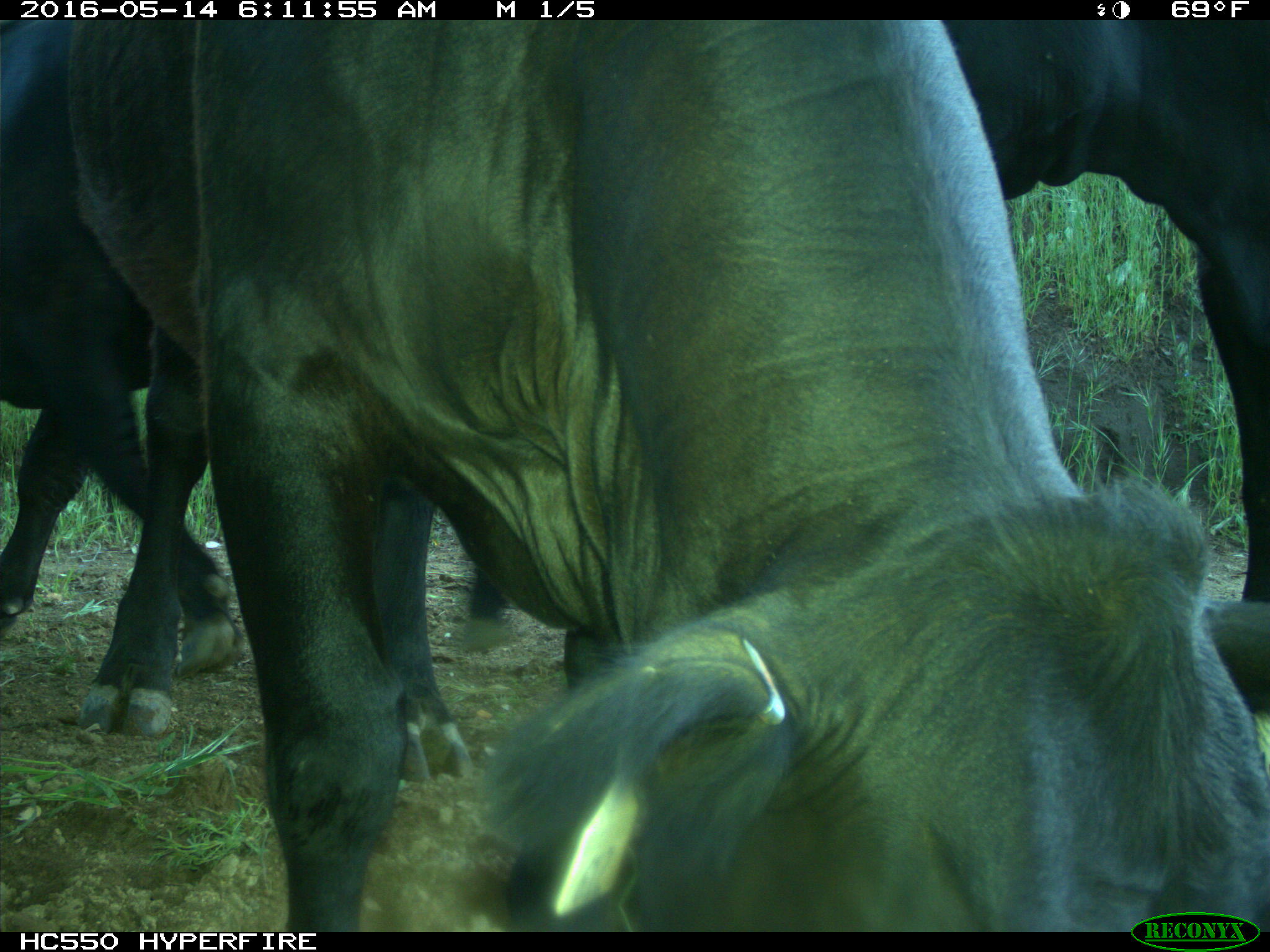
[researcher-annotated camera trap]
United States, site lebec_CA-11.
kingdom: Animalia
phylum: Chordata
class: Mammalia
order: Artiodactyla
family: Bovidae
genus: Bos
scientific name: Bos taurus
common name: domestic cow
Bos taurus (domestic cow).